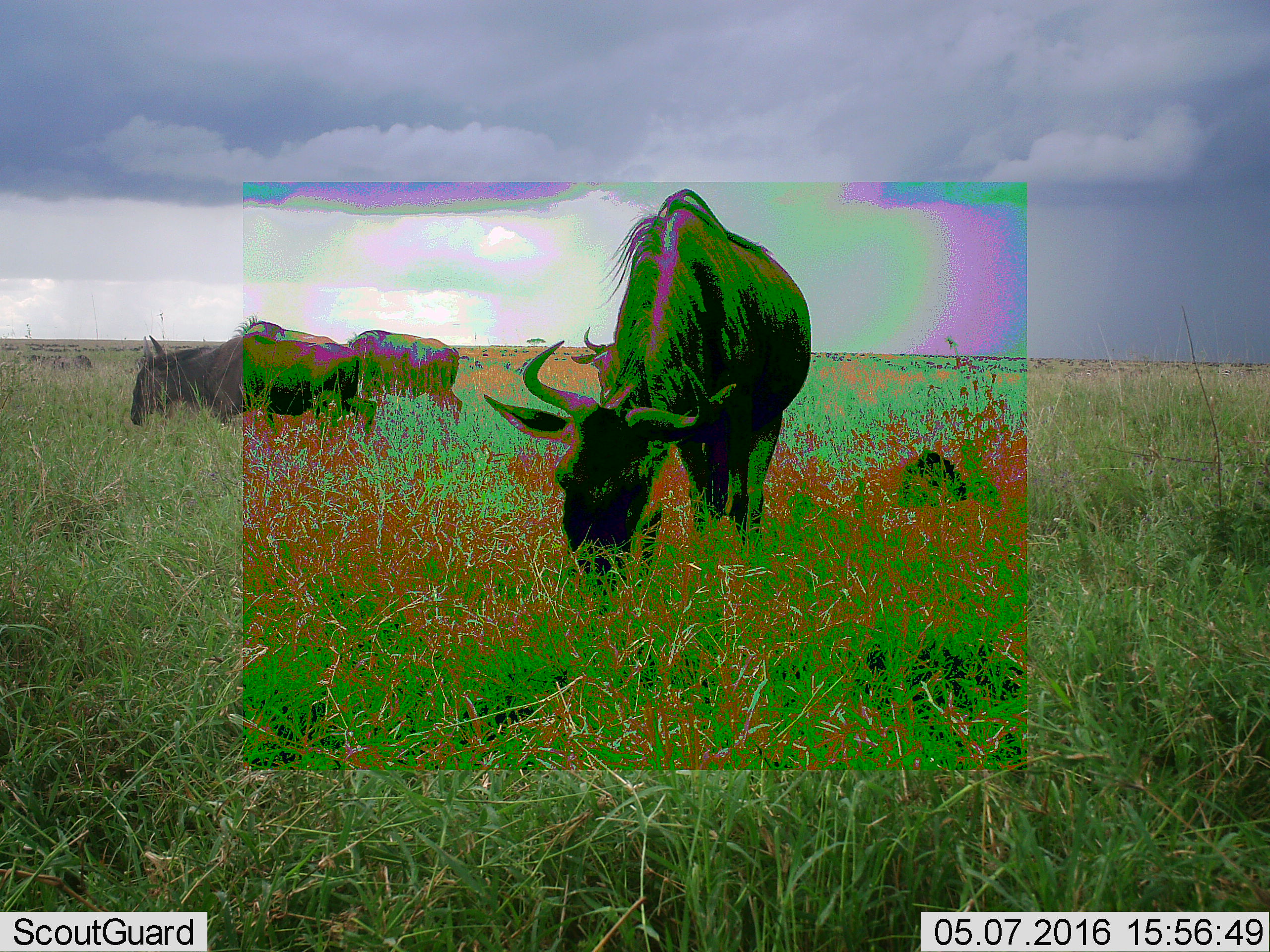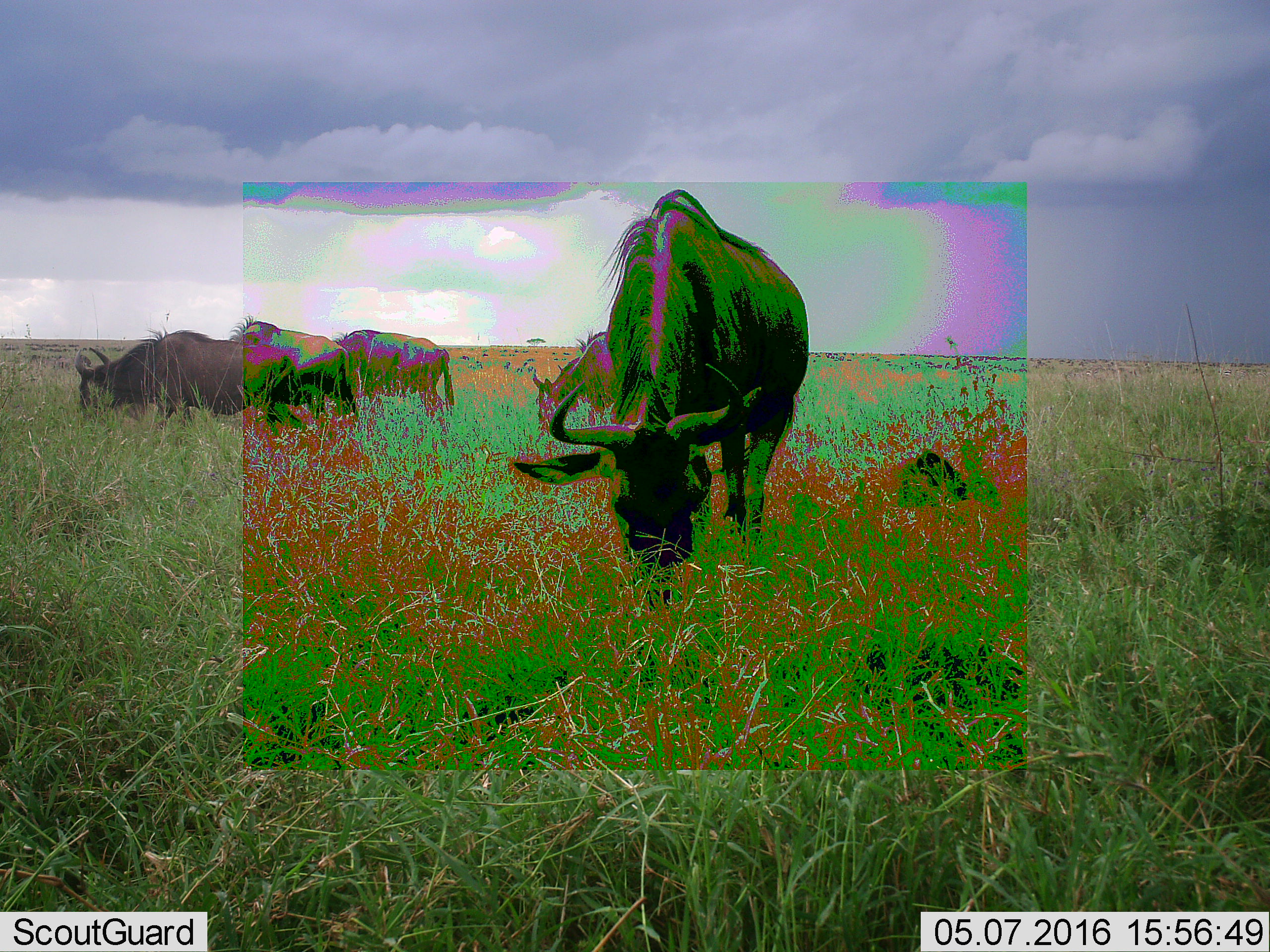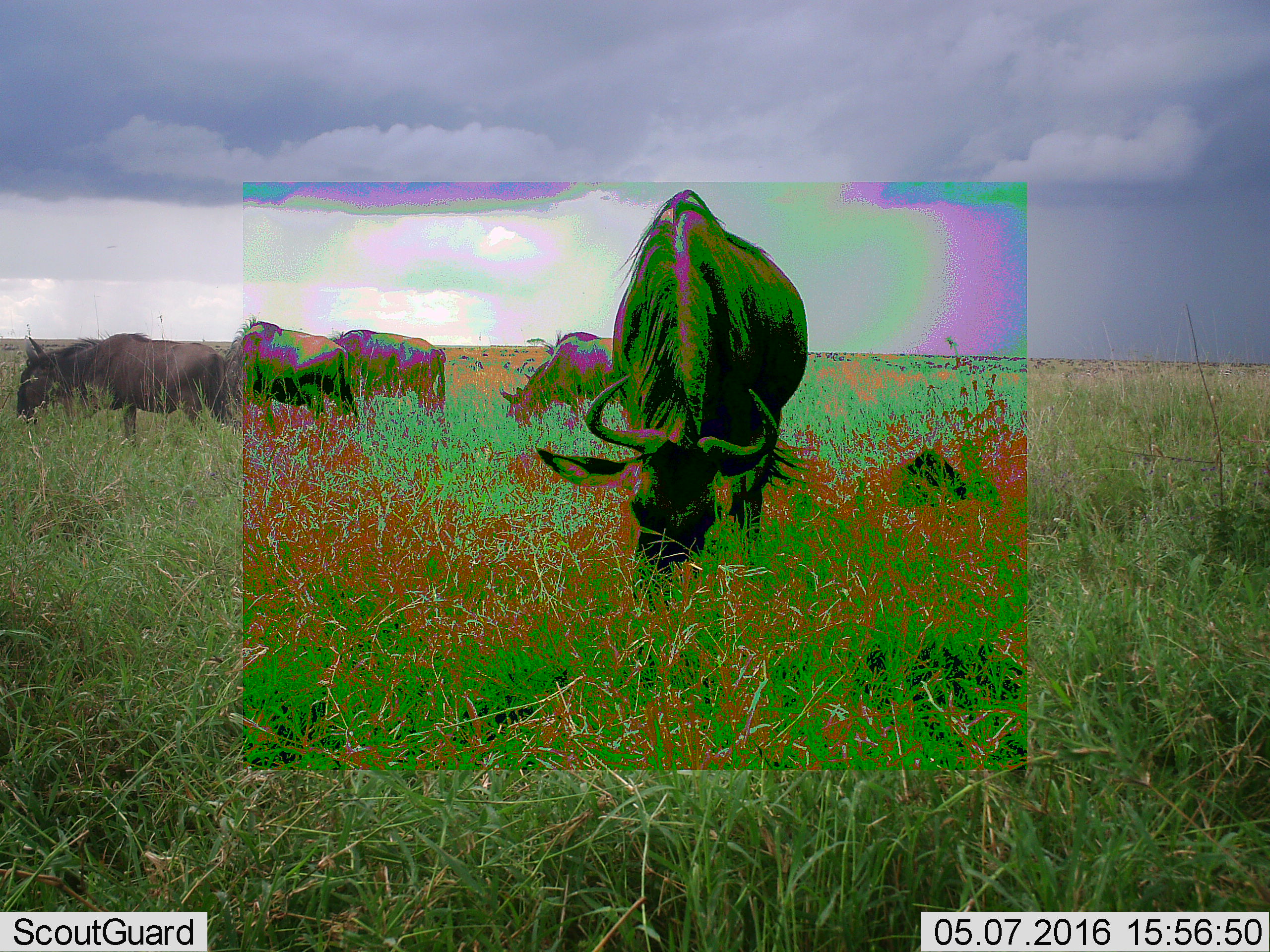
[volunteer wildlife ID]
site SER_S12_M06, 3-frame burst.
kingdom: Animalia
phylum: Chordata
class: Mammalia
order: Artiodactyla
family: Bovidae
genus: Connochaetes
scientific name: Connochaetes taurinus taurinus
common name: blue wildebeest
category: wildebeestblue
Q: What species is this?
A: Wildebeestblue (blue wildebeest) (Connochaetes taurinus taurinus).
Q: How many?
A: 5.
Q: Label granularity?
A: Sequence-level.